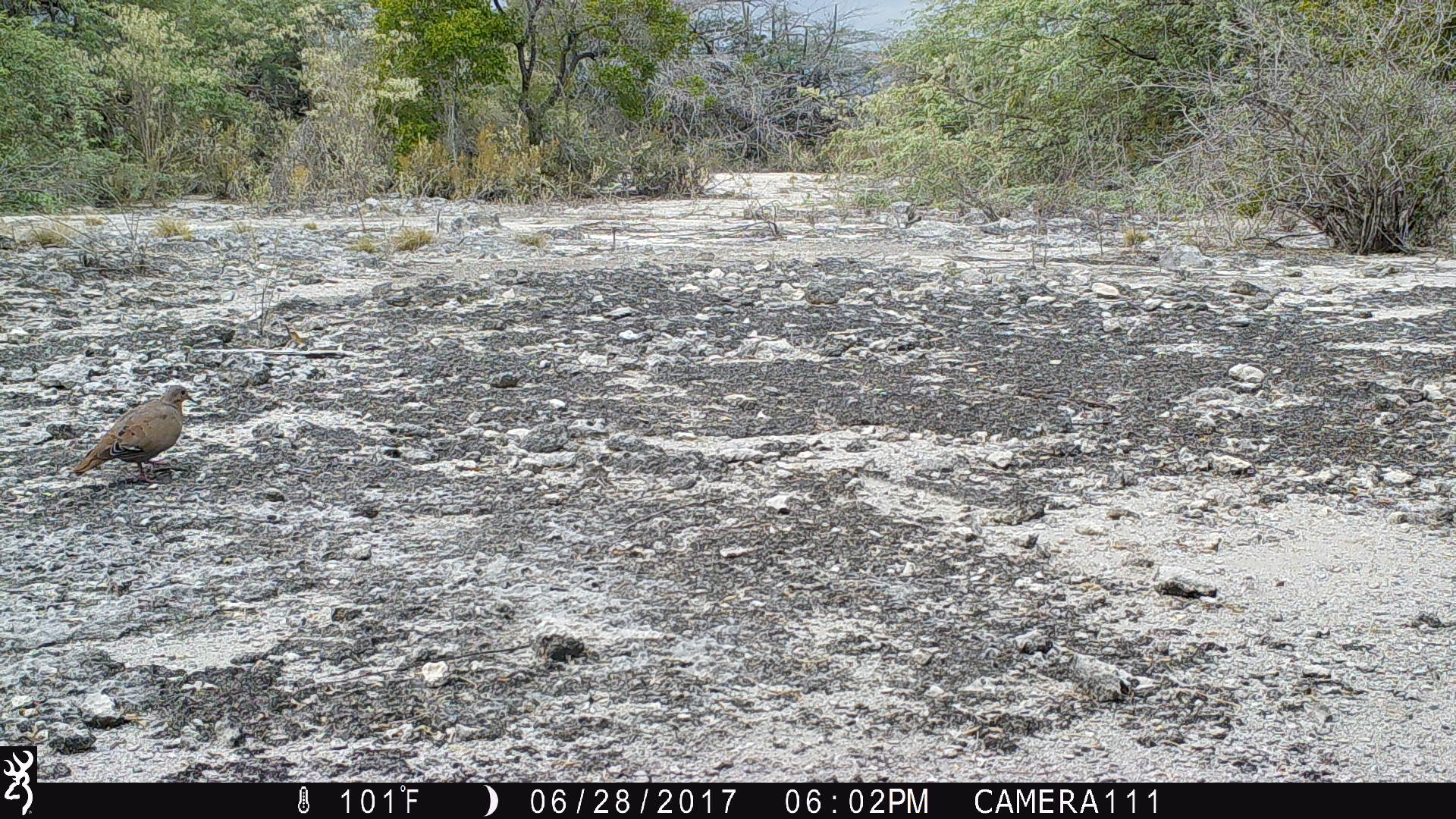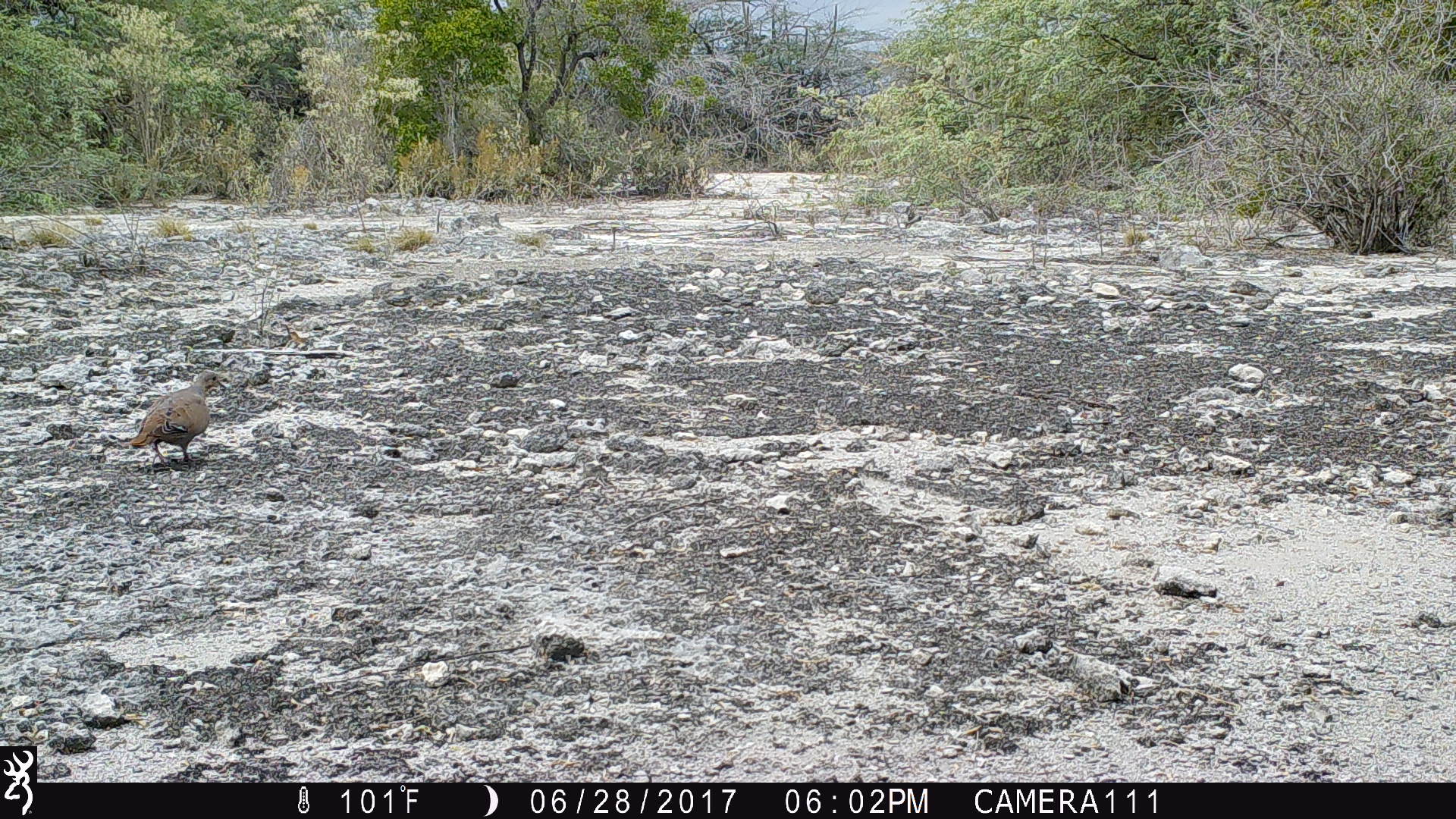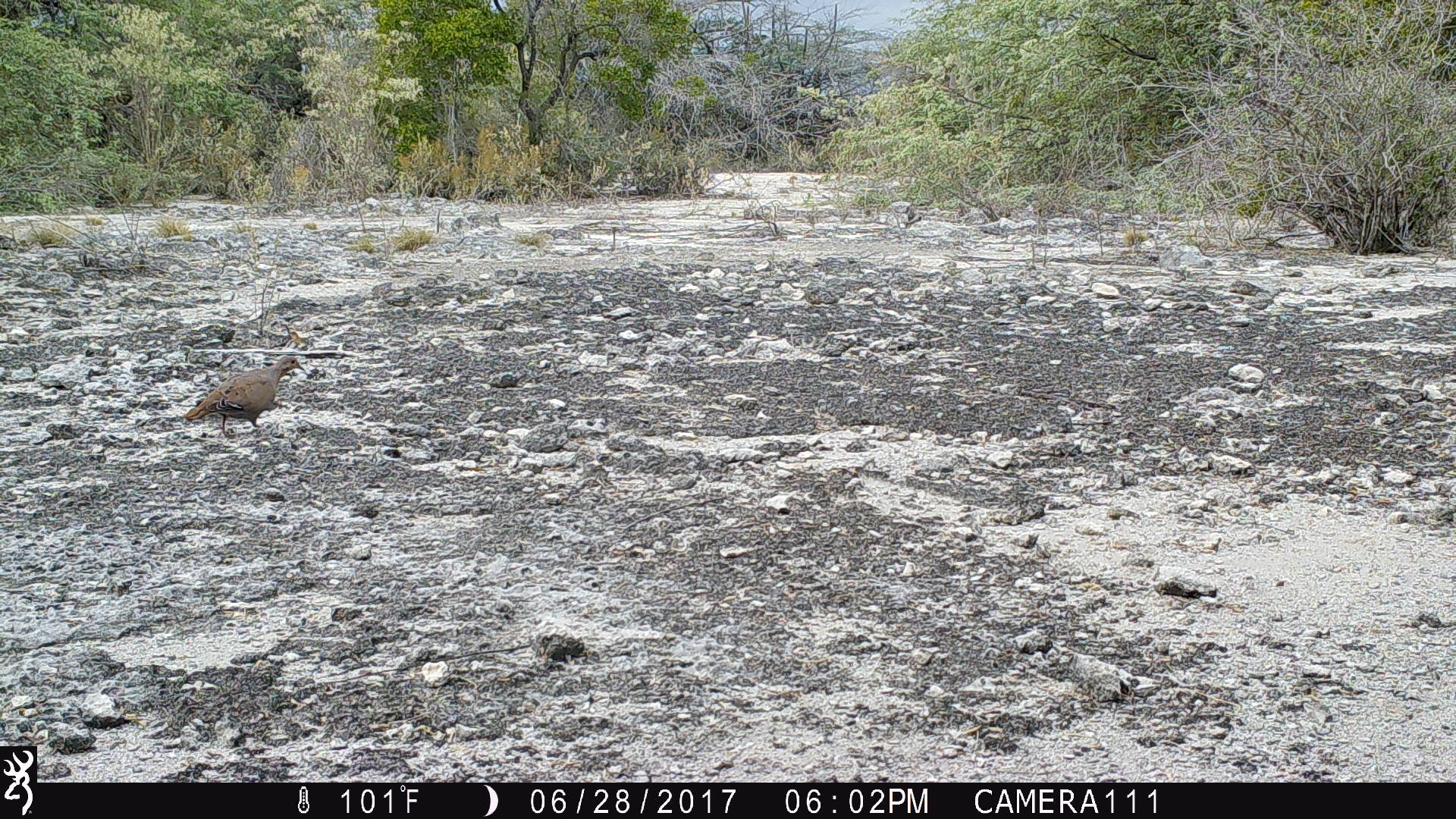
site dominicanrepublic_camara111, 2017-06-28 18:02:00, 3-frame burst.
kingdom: Animalia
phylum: Chordata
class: Aves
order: Columbiformes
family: Columbidae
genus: Zenaida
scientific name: Zenaida asiatica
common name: white-winged dove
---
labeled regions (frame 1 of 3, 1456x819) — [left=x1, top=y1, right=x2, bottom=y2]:
white-winged dove: [left=68, top=383, right=194, bottom=486]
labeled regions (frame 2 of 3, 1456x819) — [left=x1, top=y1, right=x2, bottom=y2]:
white-winged dove: [left=114, top=371, right=227, bottom=473]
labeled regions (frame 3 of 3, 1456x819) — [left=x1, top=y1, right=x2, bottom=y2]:
white-winged dove: [left=177, top=343, right=306, bottom=446]